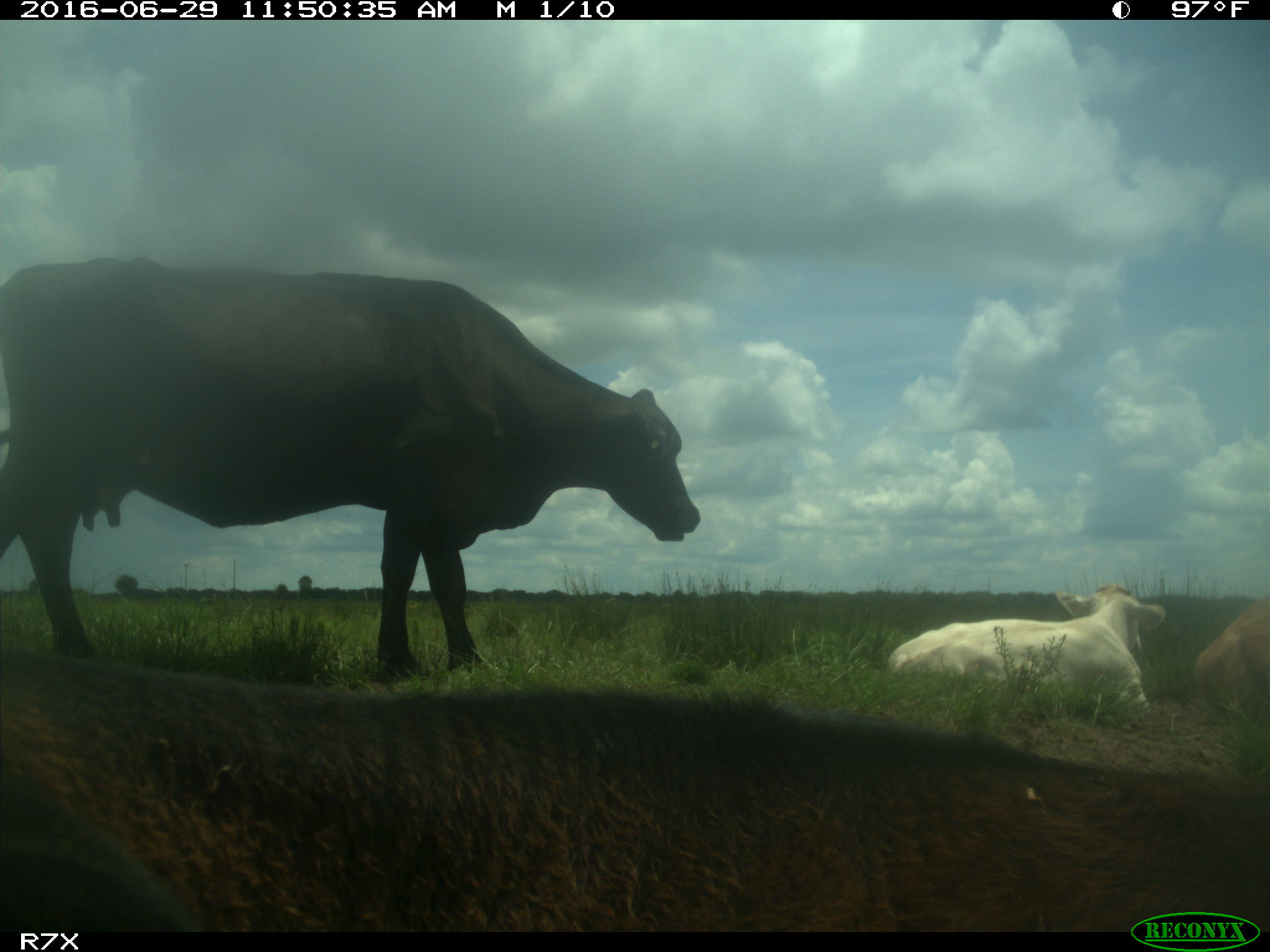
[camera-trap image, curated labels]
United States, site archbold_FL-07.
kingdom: Animalia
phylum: Chordata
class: Mammalia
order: Artiodactyla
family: Bovidae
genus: Bos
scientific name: Bos taurus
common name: domestic cow